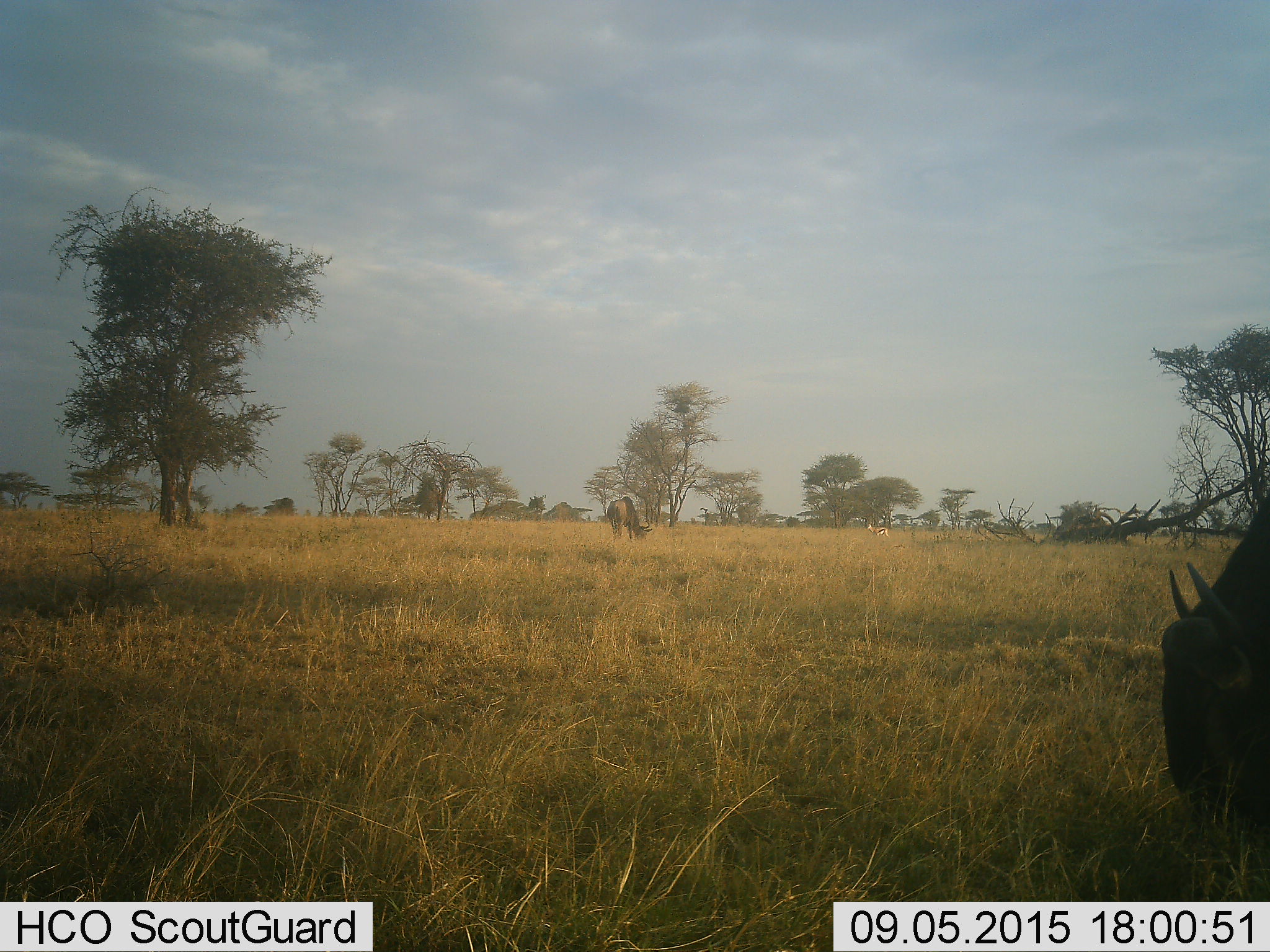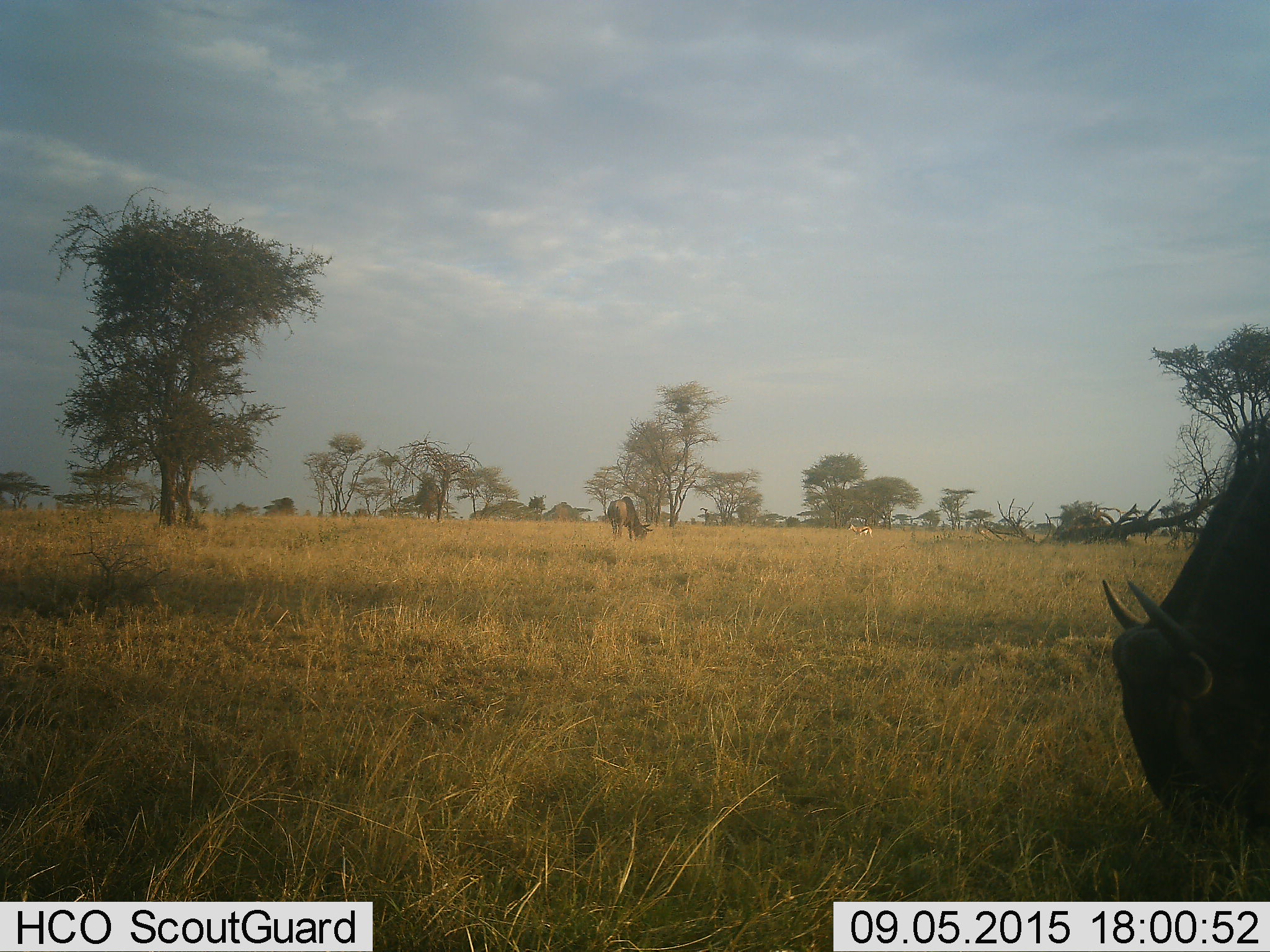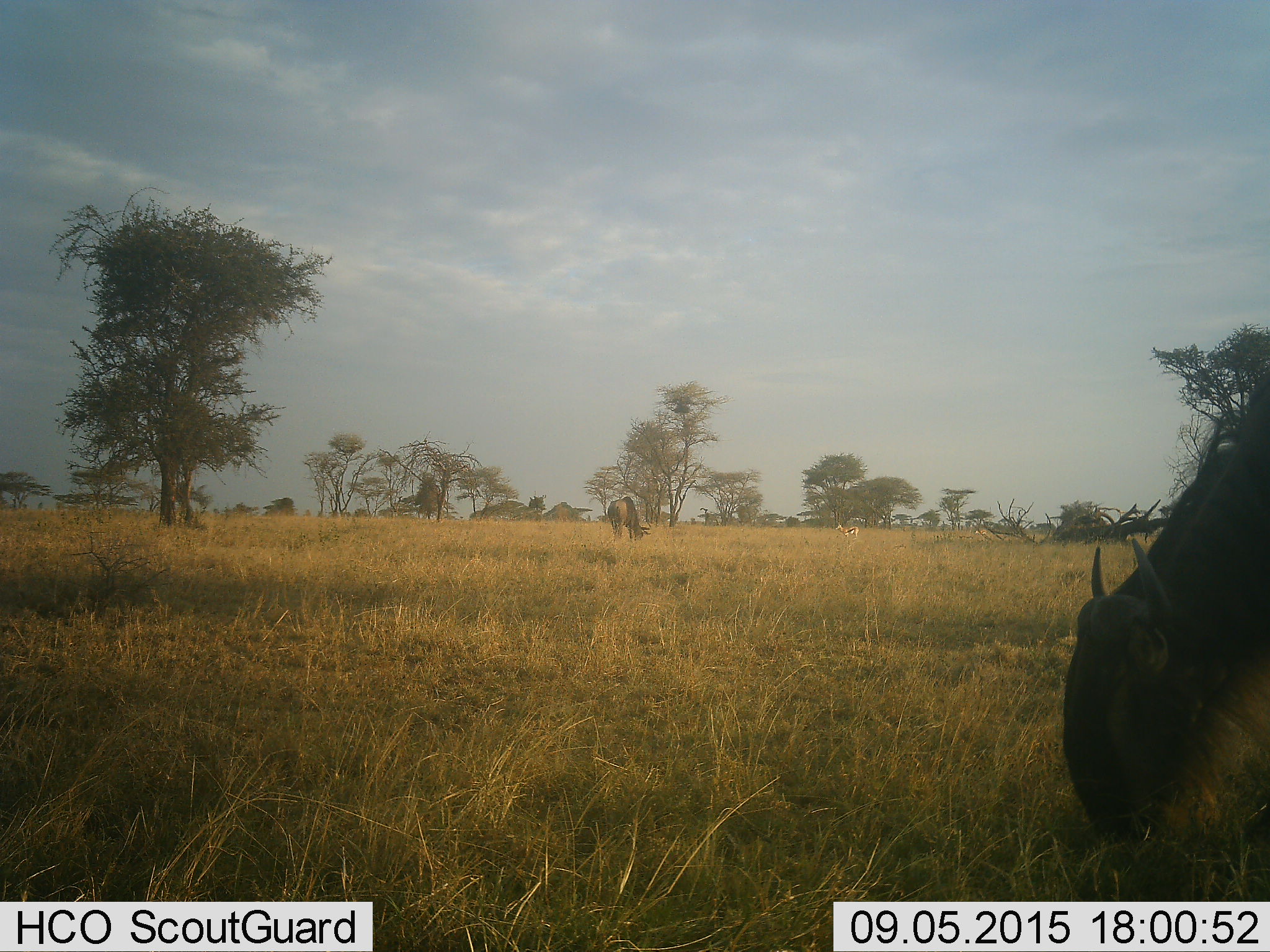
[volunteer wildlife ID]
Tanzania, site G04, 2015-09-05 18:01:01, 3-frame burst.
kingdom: Animalia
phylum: Chordata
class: Mammalia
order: Artiodactyla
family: Bovidae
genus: Eudorcas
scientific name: Eudorcas thomsonii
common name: thomson's gazelle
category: gazellethomsons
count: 2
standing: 18%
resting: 0%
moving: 64%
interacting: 0%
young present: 0%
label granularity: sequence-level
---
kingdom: Animalia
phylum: Chordata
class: Mammalia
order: Artiodactyla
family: Bovidae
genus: Connochaetes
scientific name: Connochaetes taurinus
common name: blue wildebeest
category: wildebeest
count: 2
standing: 23%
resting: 0%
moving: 31%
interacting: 0%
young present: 0%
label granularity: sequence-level